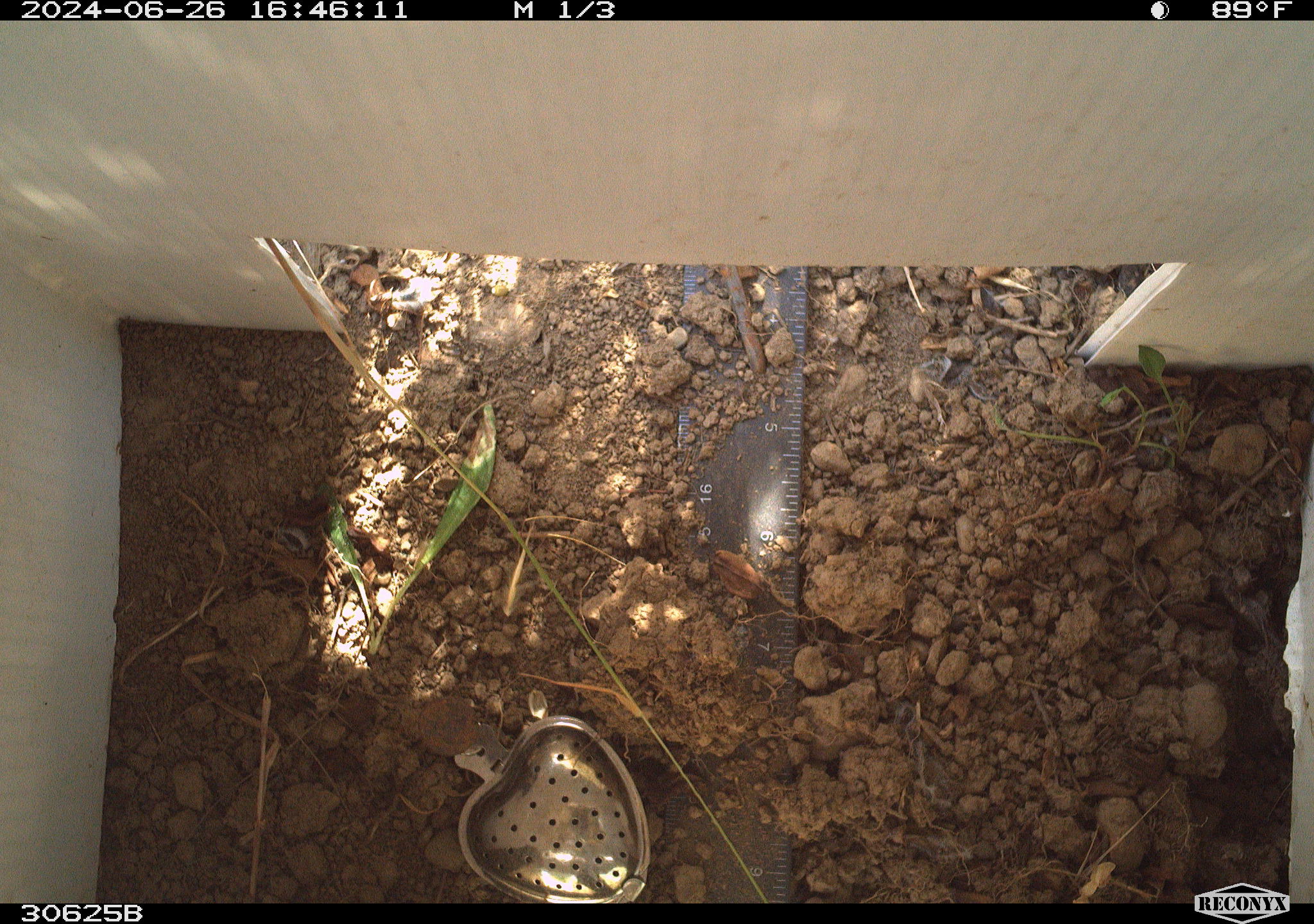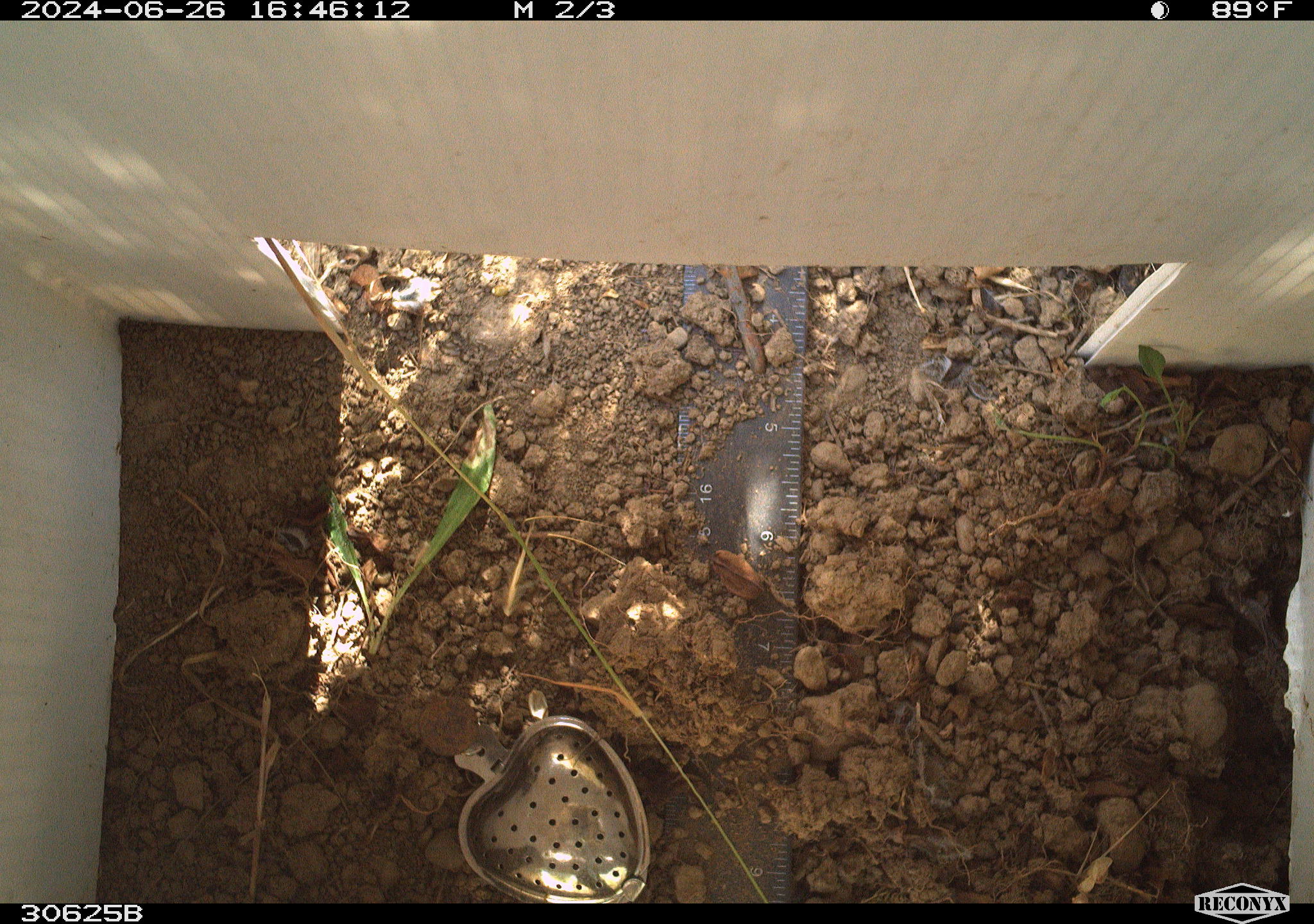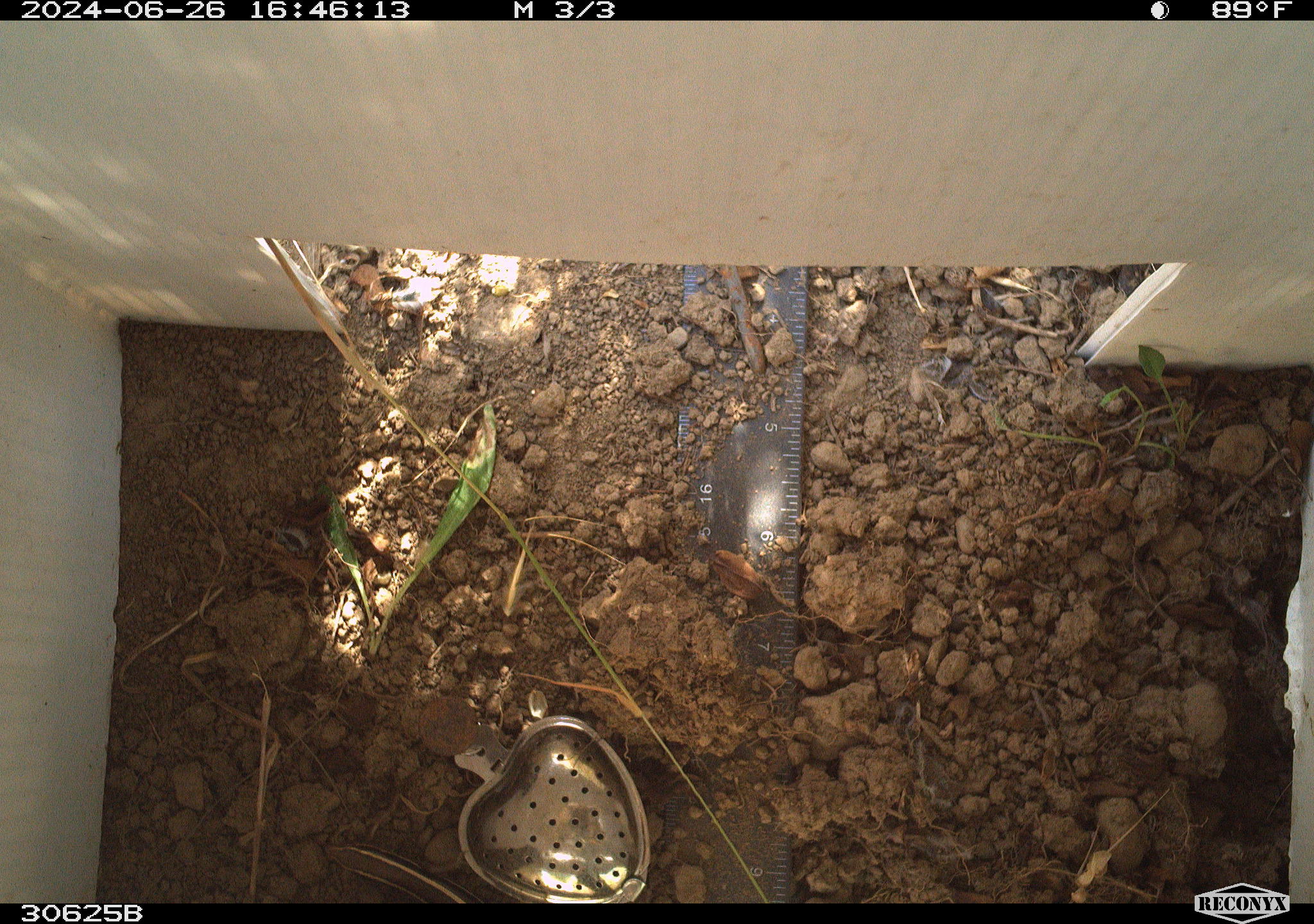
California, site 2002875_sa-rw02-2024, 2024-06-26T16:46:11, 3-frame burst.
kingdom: Animalia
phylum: Chordata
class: Reptilia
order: Squamata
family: Scincidae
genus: Plestiodon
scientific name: Plestiodon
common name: blue-tailed skinks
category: plestiodon species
Plestiodon species (blue-tailed skinks) (Plestiodon).